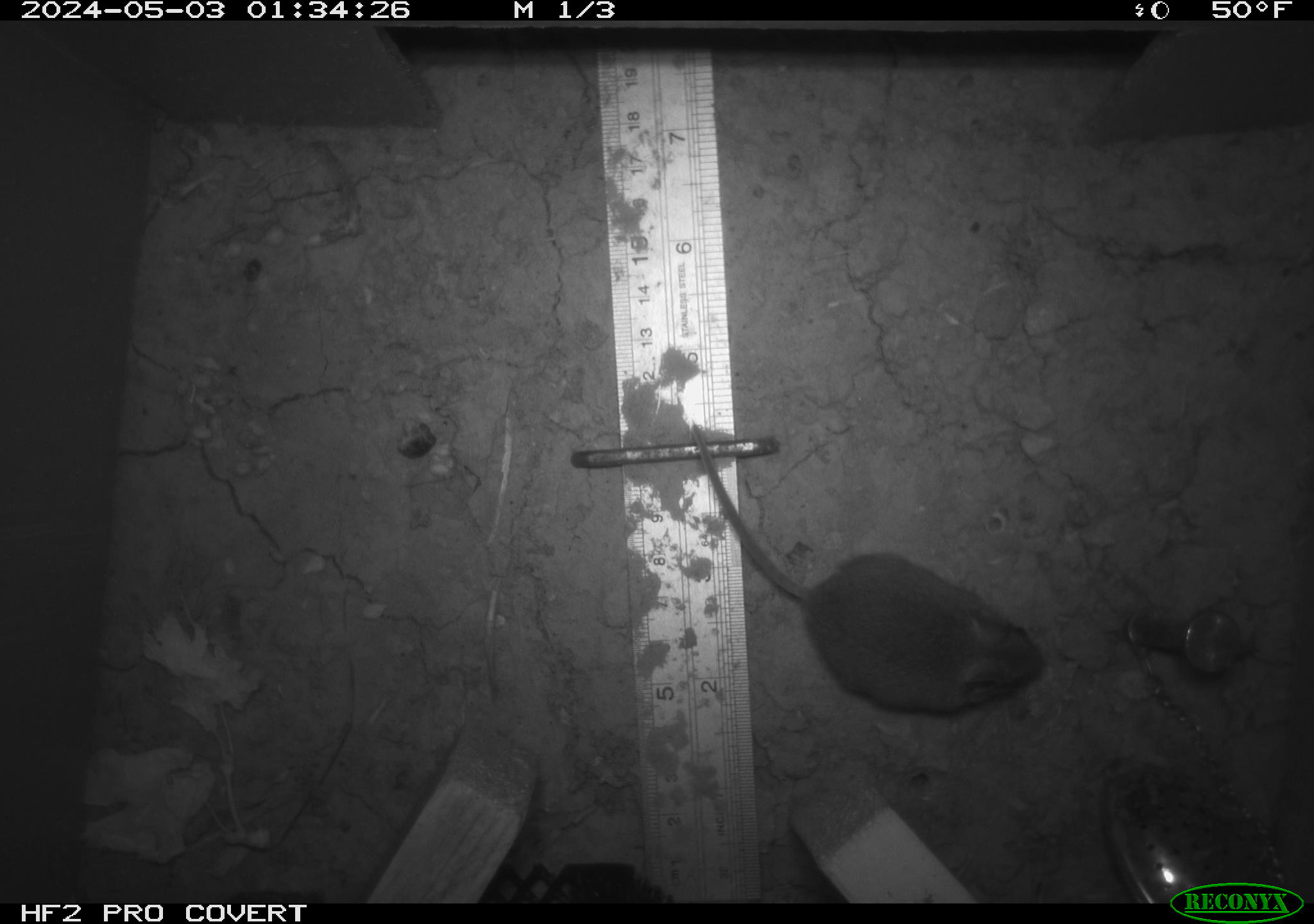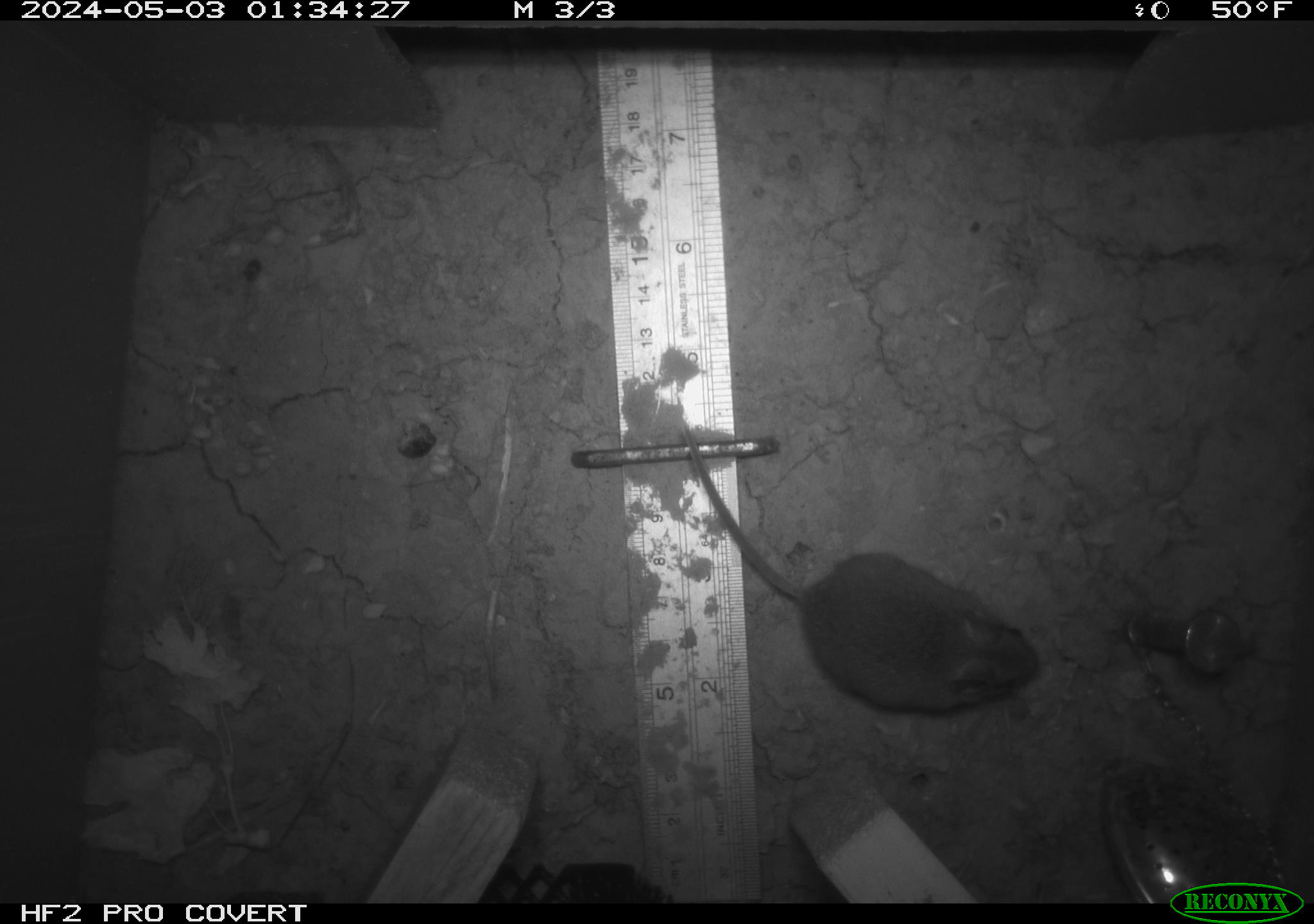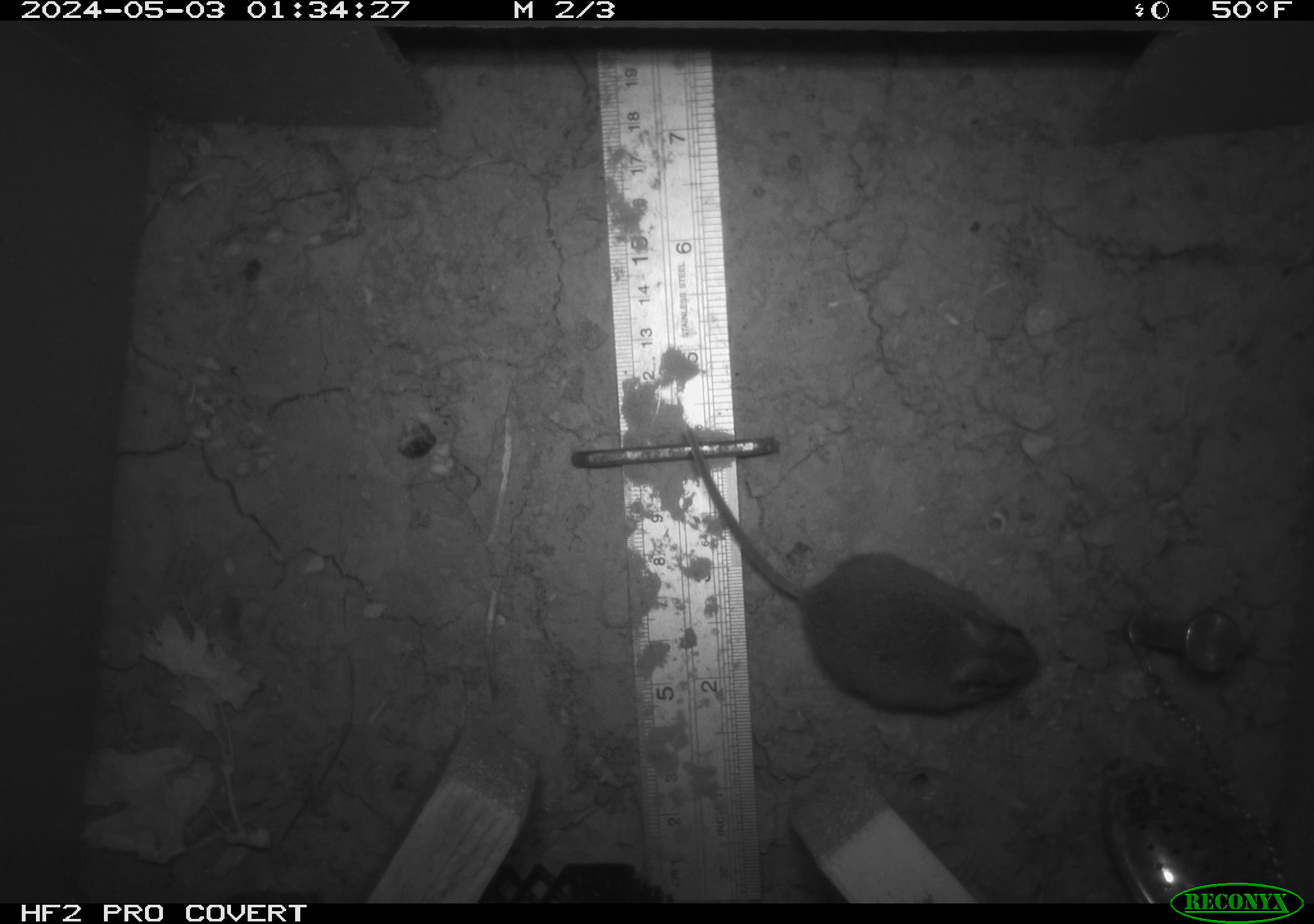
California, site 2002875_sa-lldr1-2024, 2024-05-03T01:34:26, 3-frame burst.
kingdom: Animalia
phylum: Chordata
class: Mammalia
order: Rodentia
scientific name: Rodentia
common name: mouse species